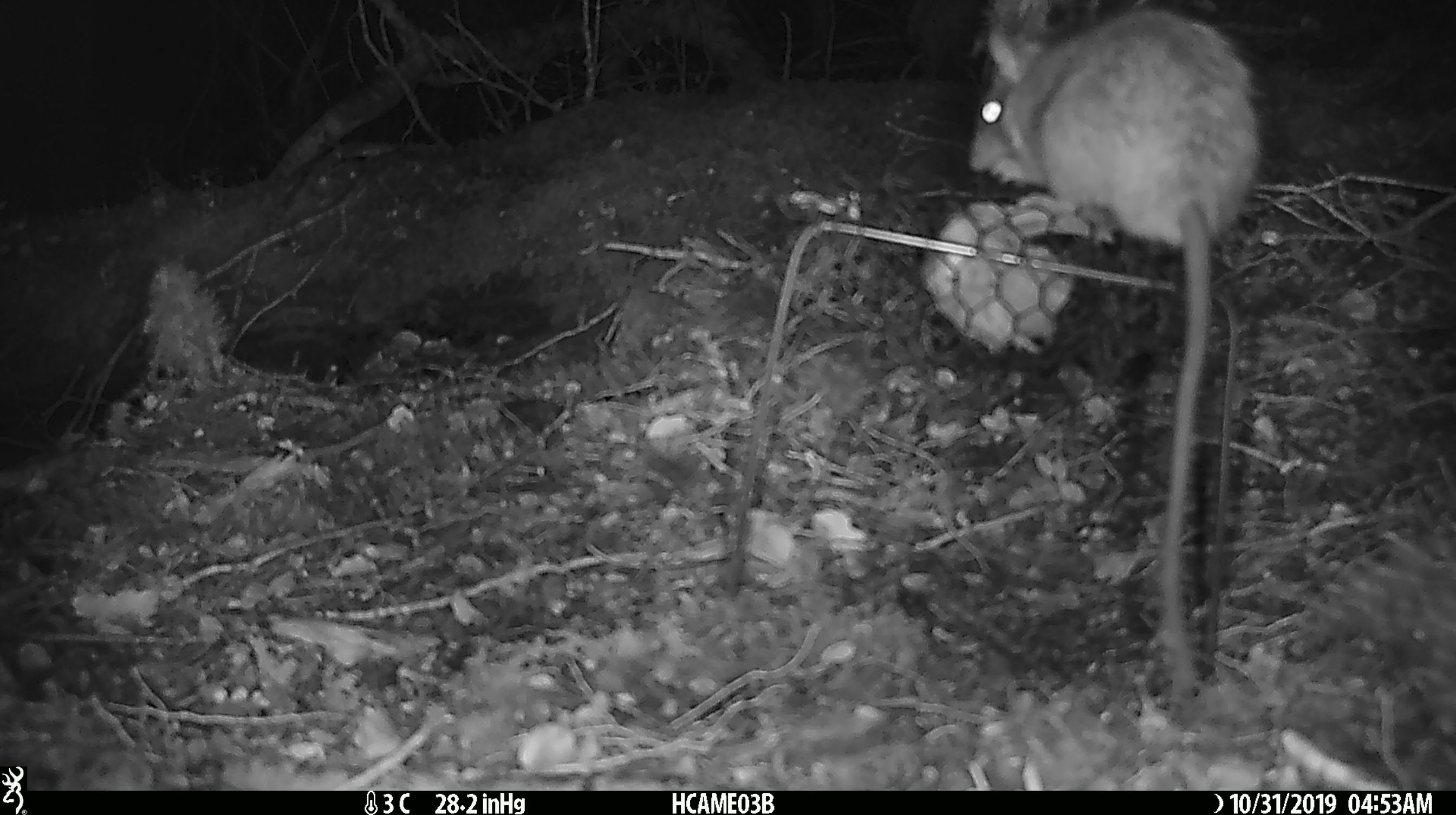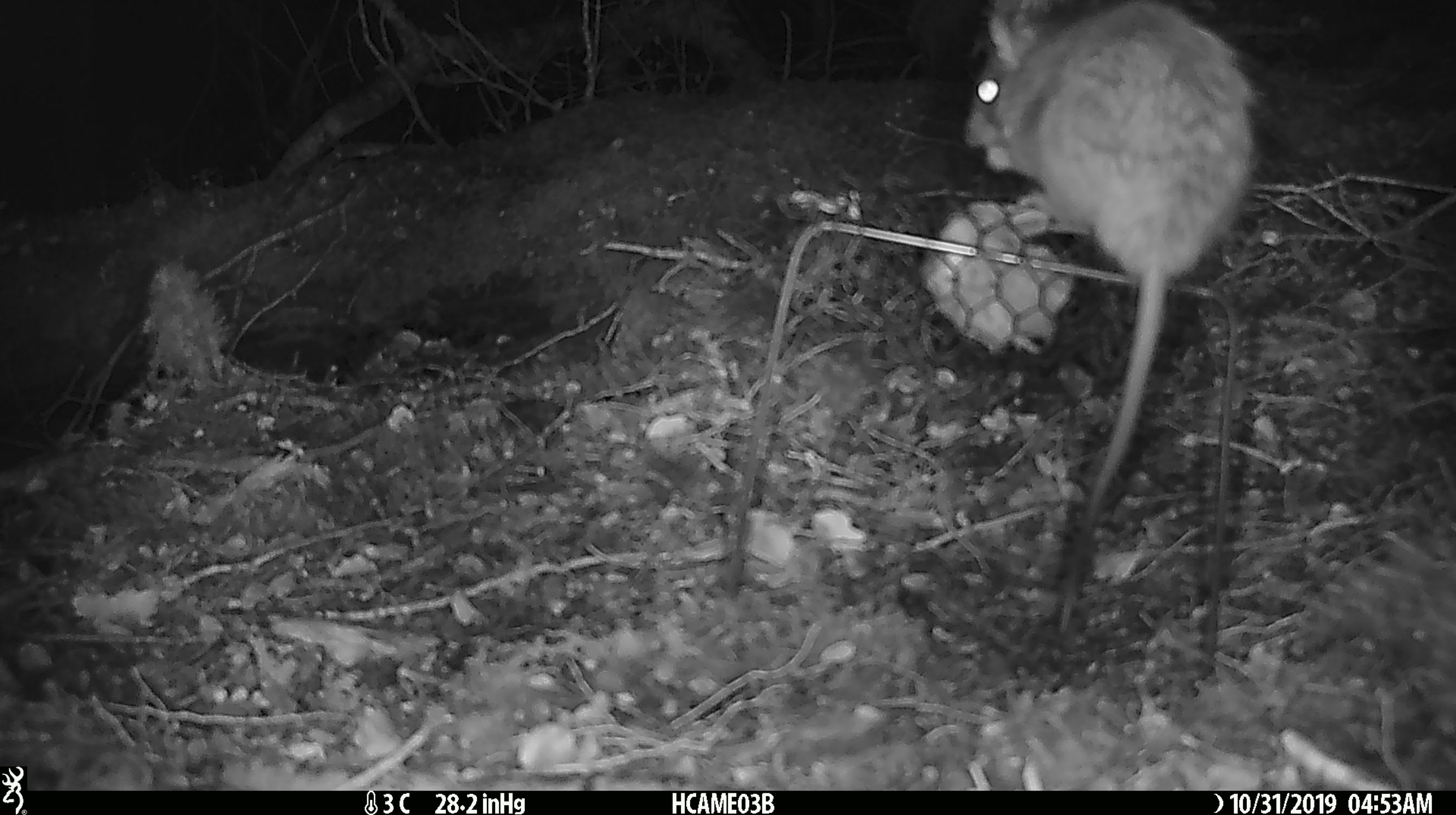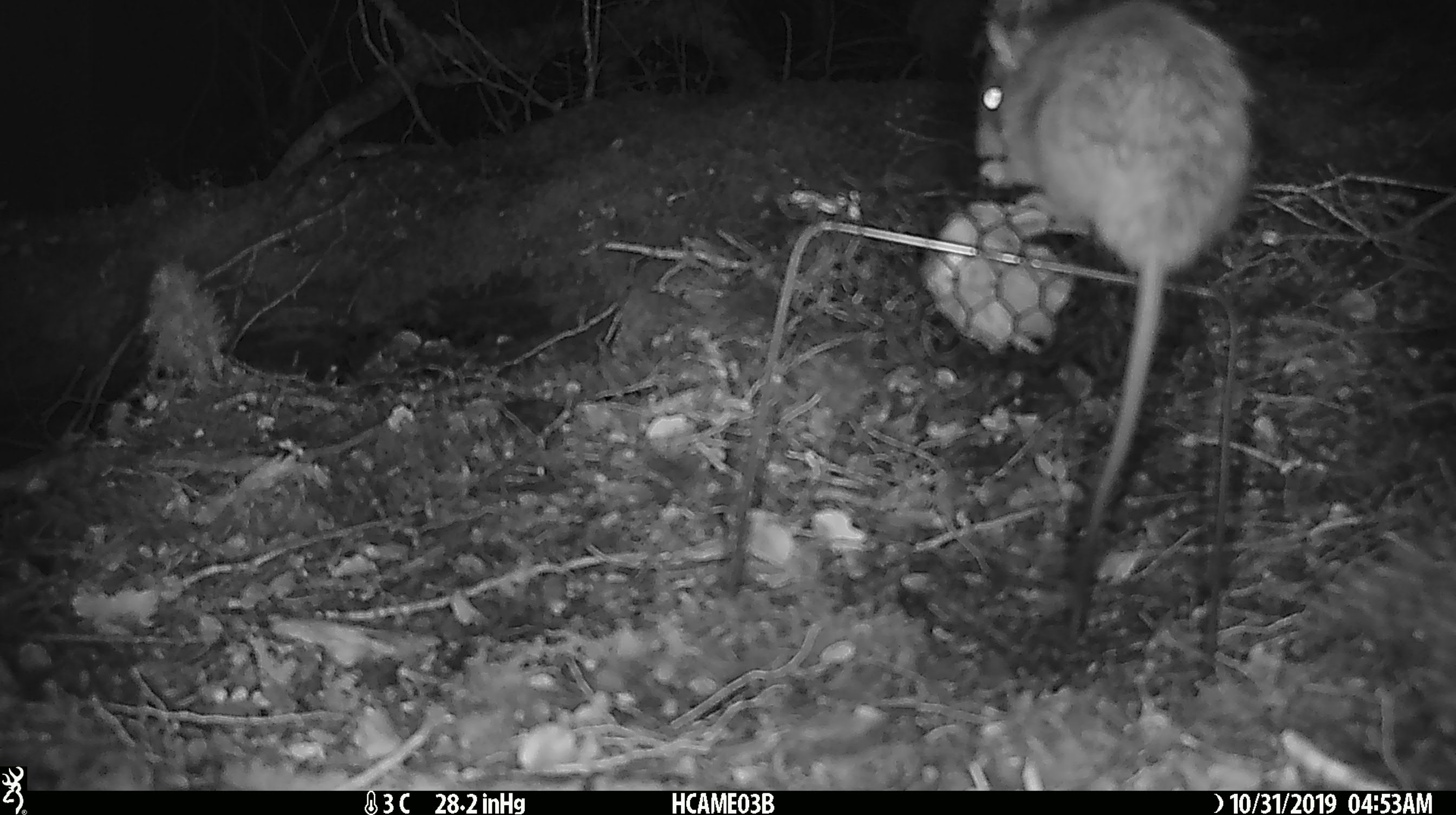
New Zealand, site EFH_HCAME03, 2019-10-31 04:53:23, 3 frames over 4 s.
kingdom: Animalia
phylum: Chordata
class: Mammalia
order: Rodentia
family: Muridae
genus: Rattus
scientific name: Rattus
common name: rat